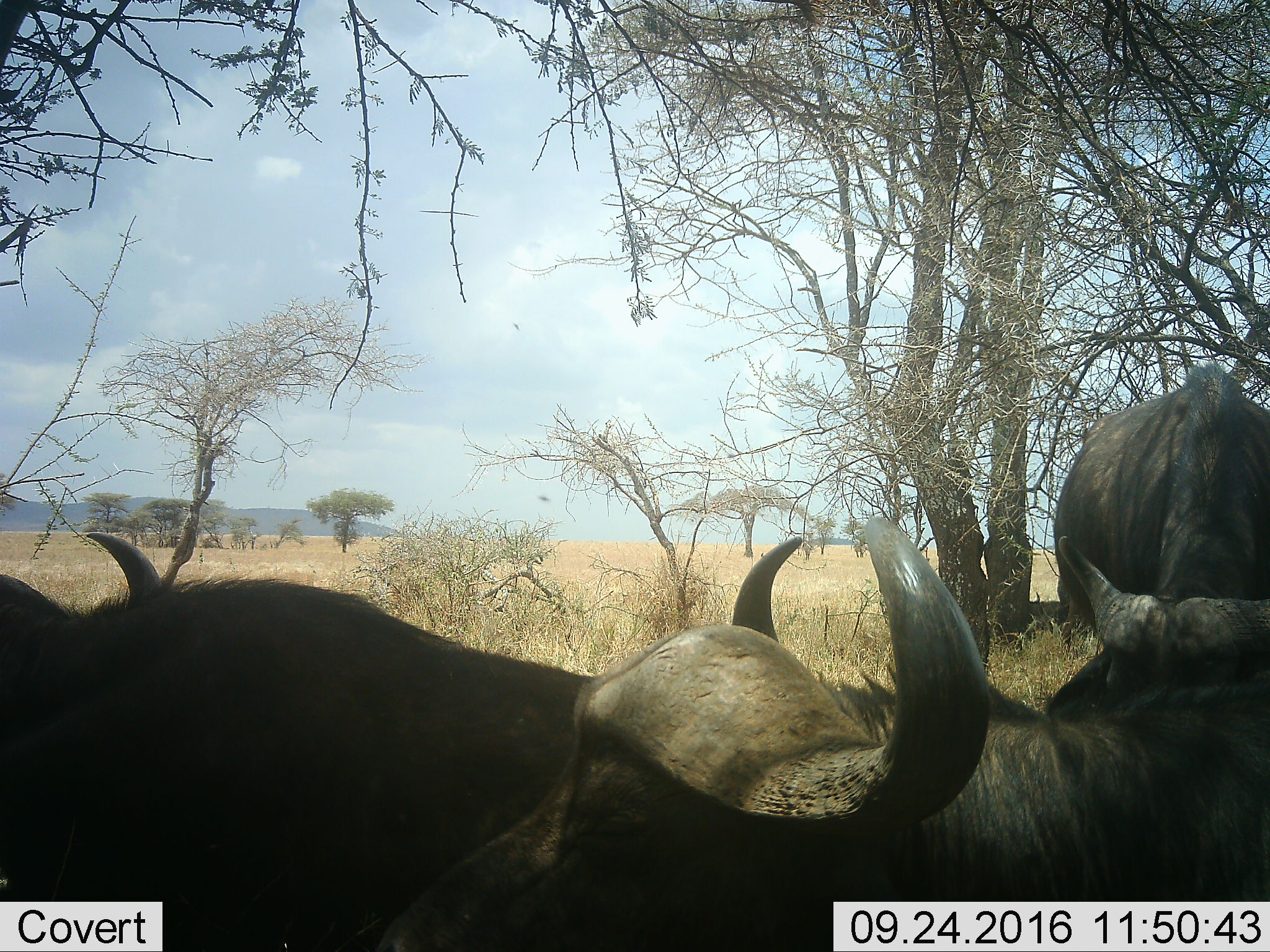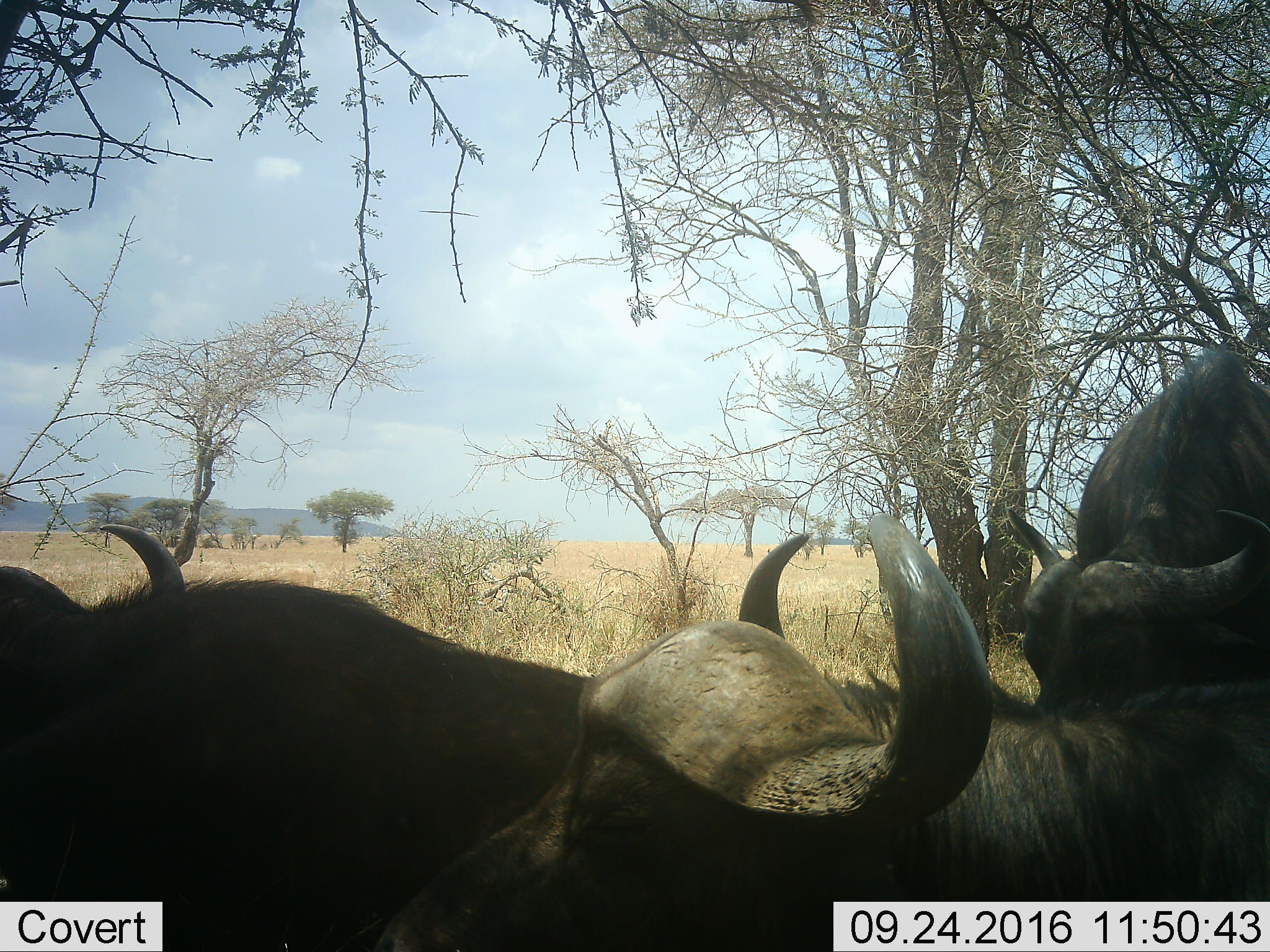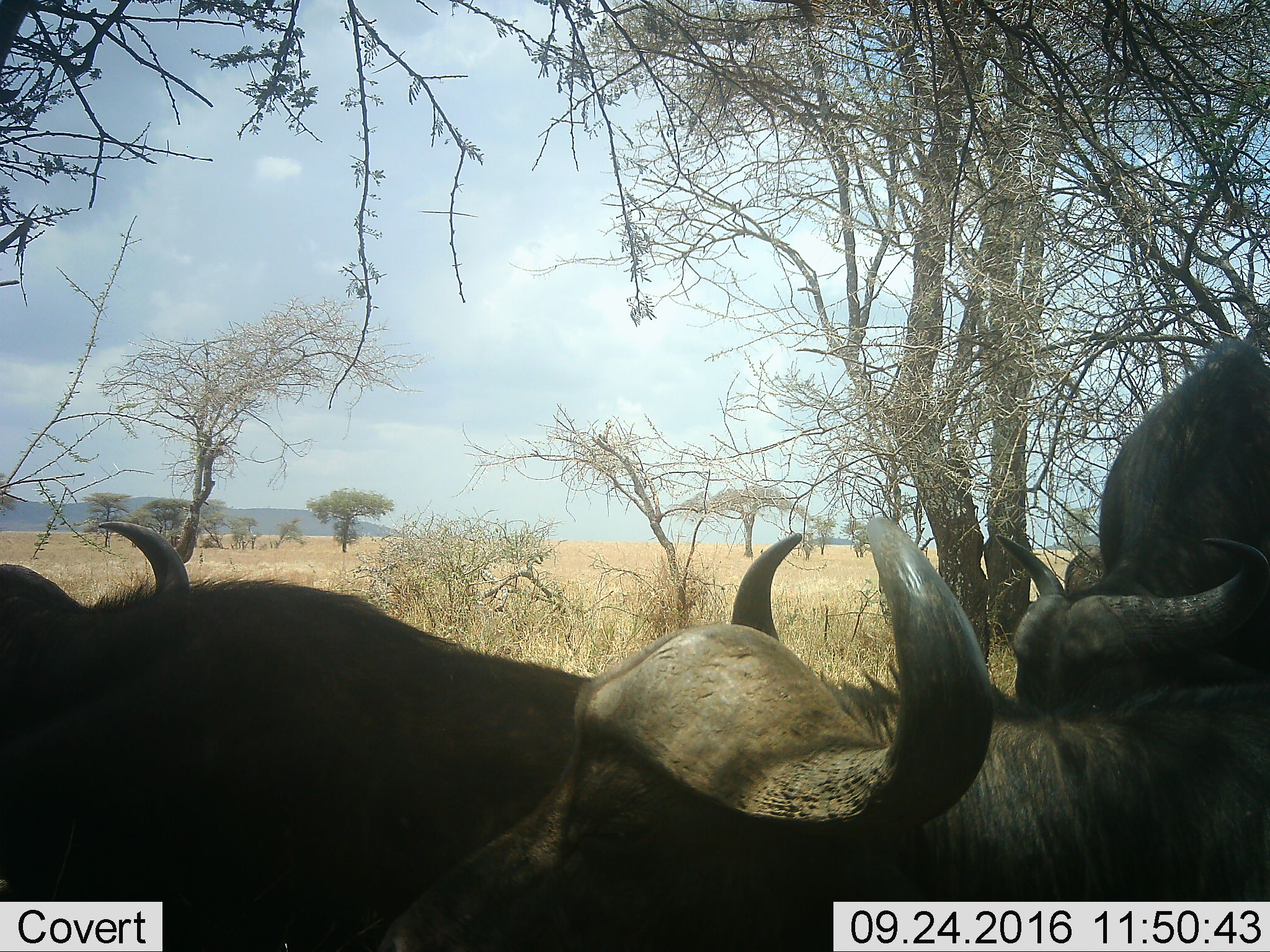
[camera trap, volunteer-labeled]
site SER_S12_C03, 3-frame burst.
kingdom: Animalia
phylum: Chordata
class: Mammalia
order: Artiodactyla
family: Bovidae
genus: Syncerus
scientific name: Syncerus caffer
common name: african buffalo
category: buffalo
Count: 4.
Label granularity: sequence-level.